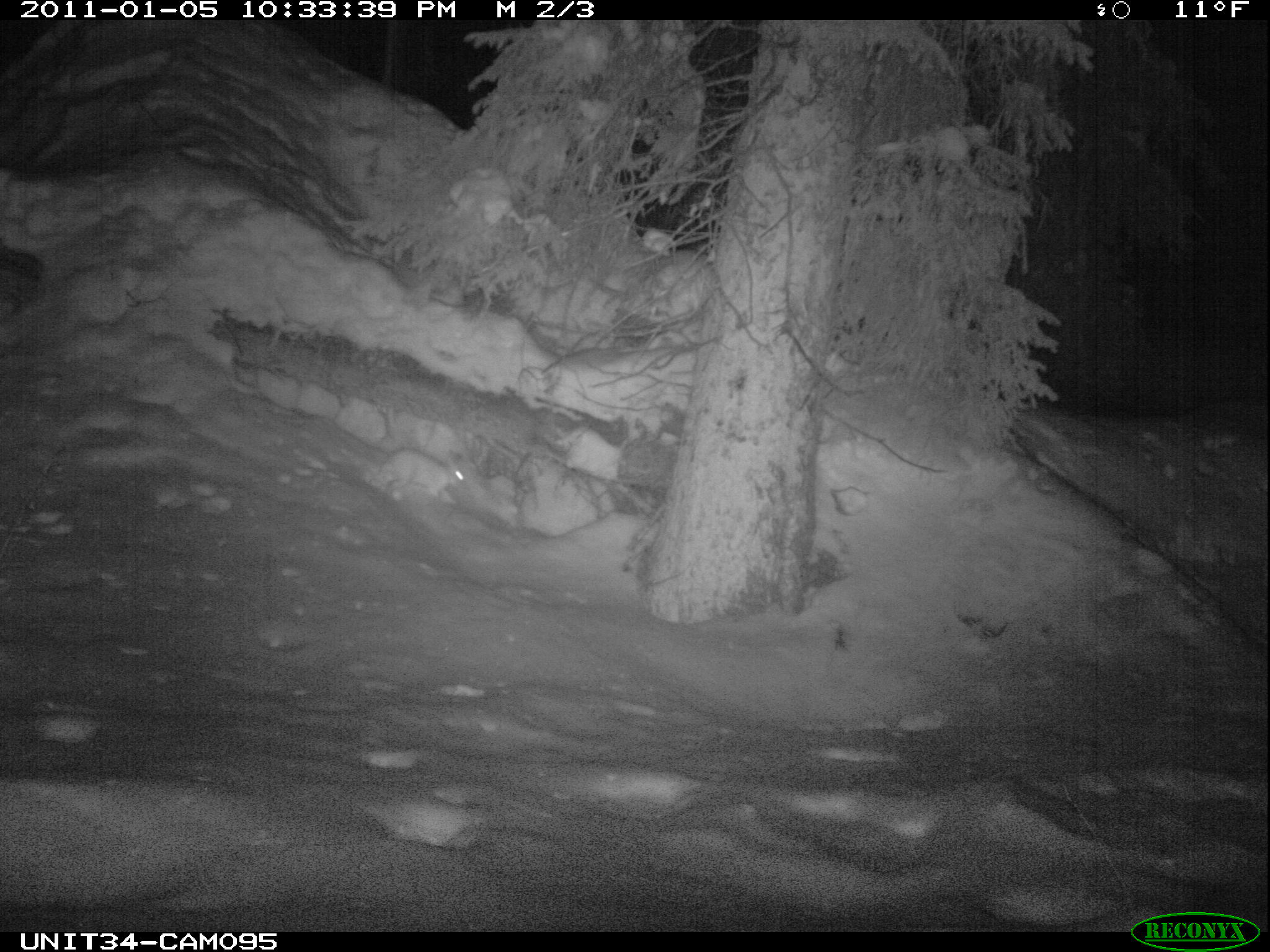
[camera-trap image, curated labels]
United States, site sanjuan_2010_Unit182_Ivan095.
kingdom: Animalia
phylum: Chordata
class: Mammalia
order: Lagomorpha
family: Leporidae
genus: Lepus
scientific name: Lepus americanus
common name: snowshoe hare